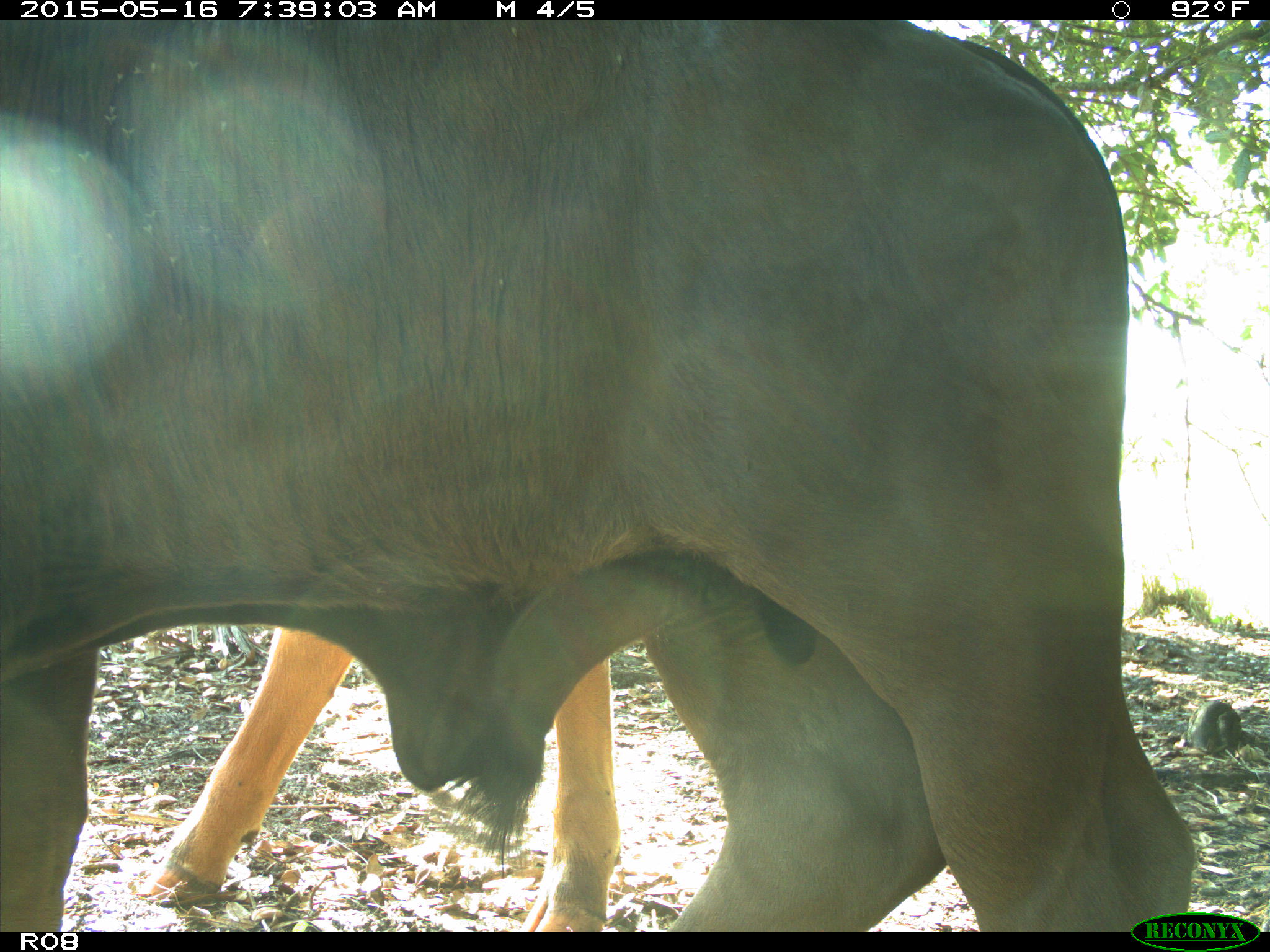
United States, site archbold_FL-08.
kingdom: Animalia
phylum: Chordata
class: Mammalia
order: Artiodactyla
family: Bovidae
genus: Bos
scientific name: Bos taurus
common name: domestic cow